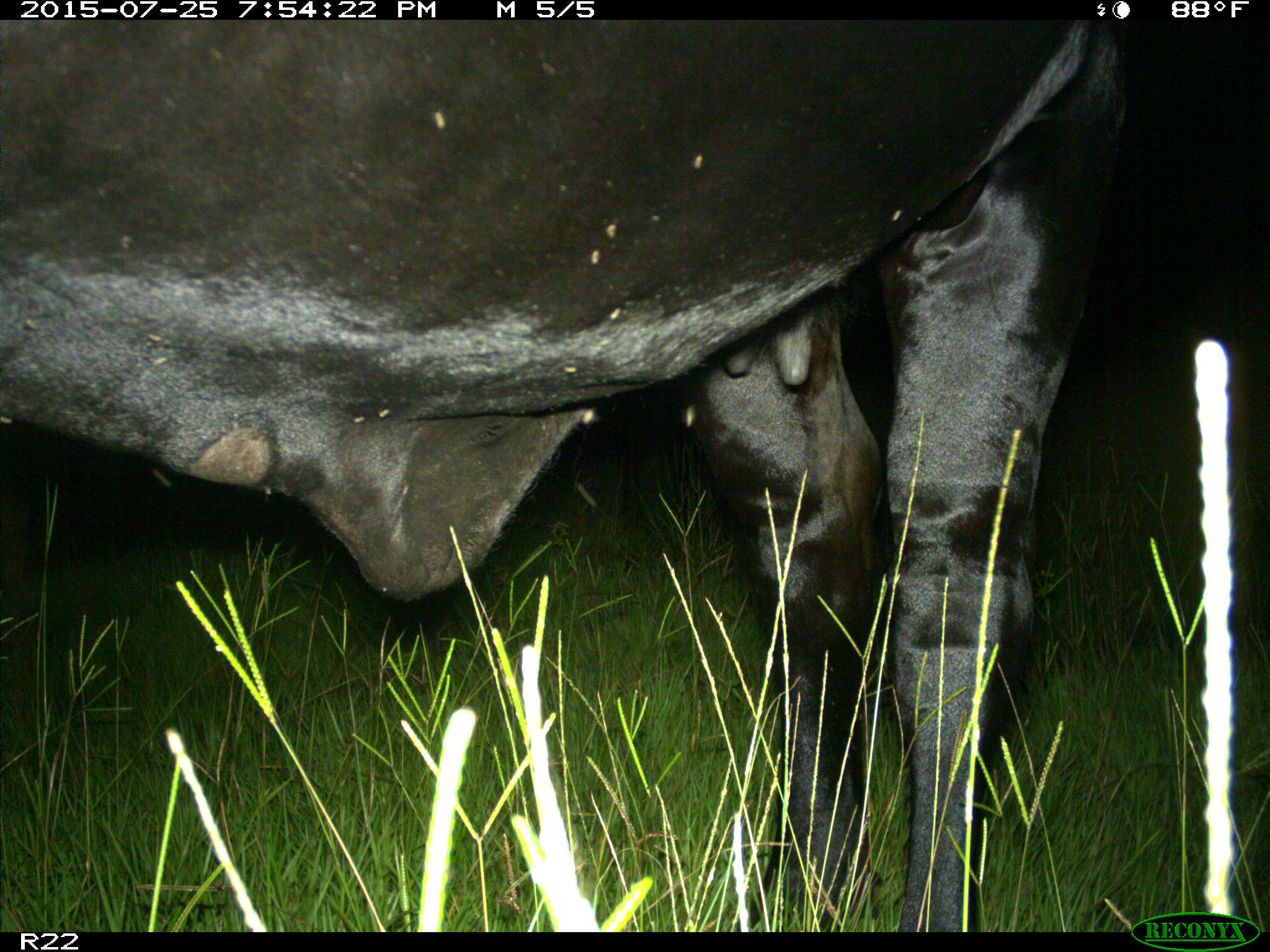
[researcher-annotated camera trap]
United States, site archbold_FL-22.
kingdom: Animalia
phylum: Chordata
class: Mammalia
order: Artiodactyla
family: Bovidae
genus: Bos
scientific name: Bos taurus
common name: domestic cow